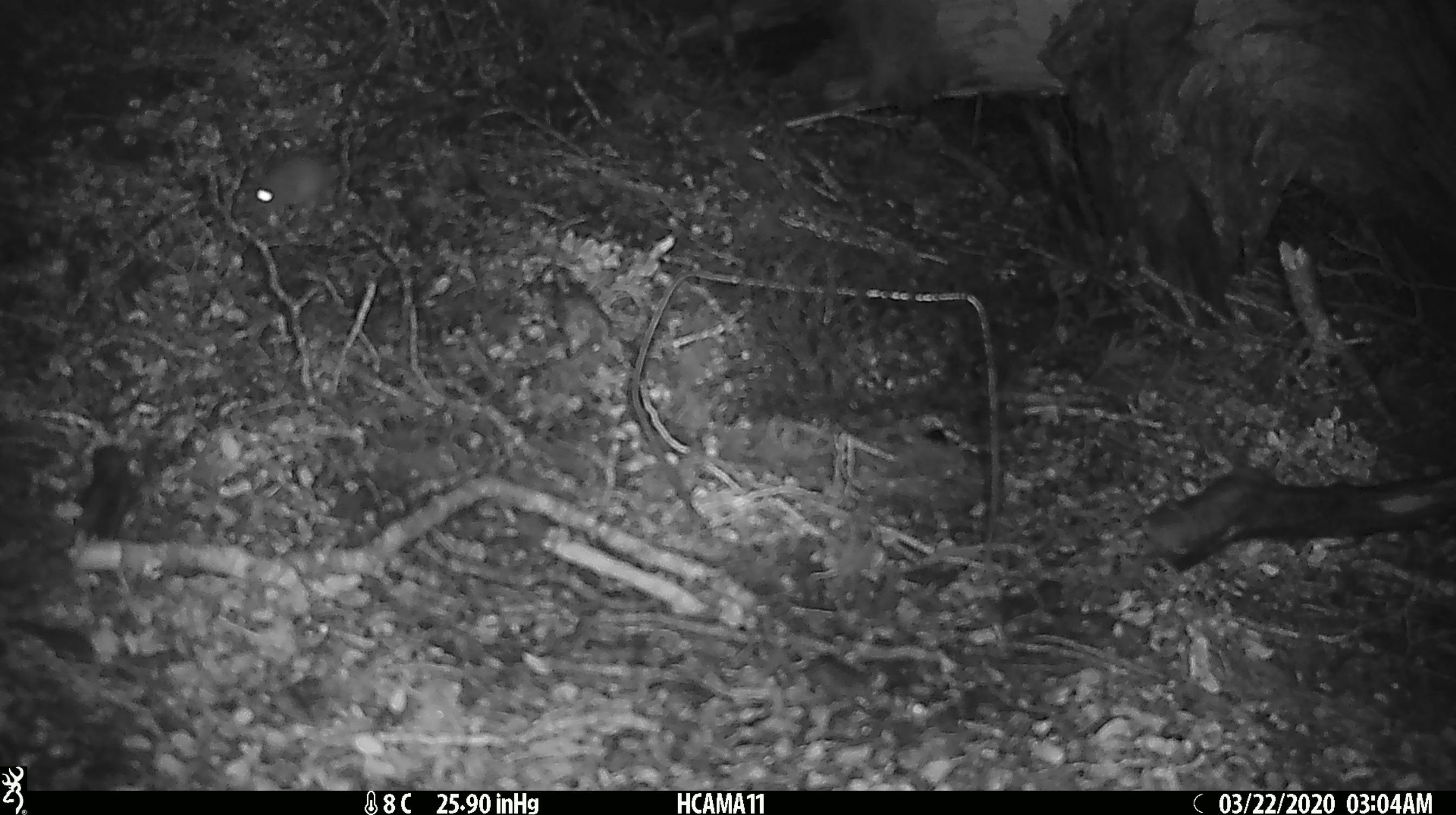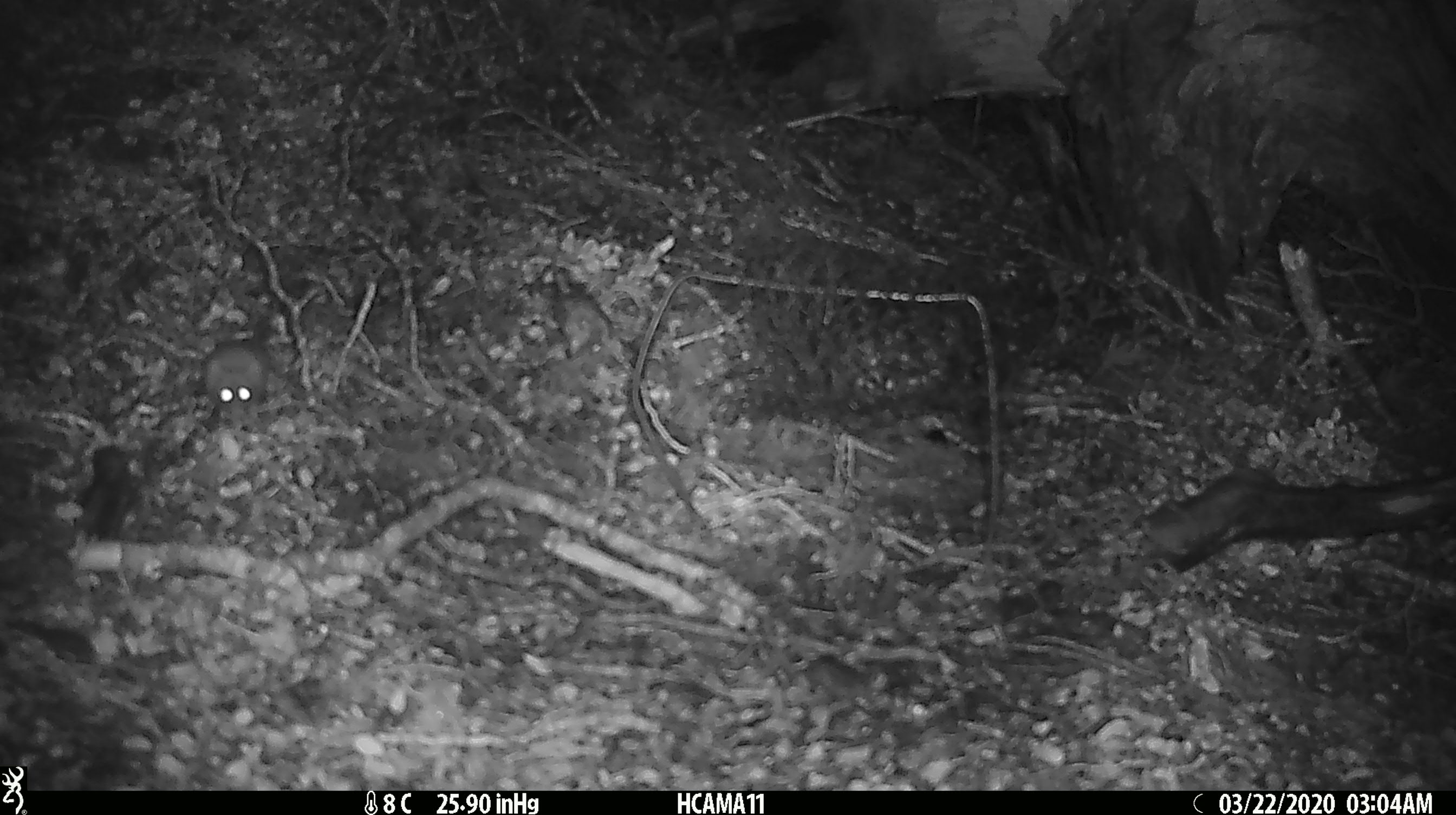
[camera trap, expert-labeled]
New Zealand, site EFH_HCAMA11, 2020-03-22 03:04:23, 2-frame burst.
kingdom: Animalia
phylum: Chordata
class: Mammalia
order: Rodentia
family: Muridae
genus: Mus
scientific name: Mus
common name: mouse